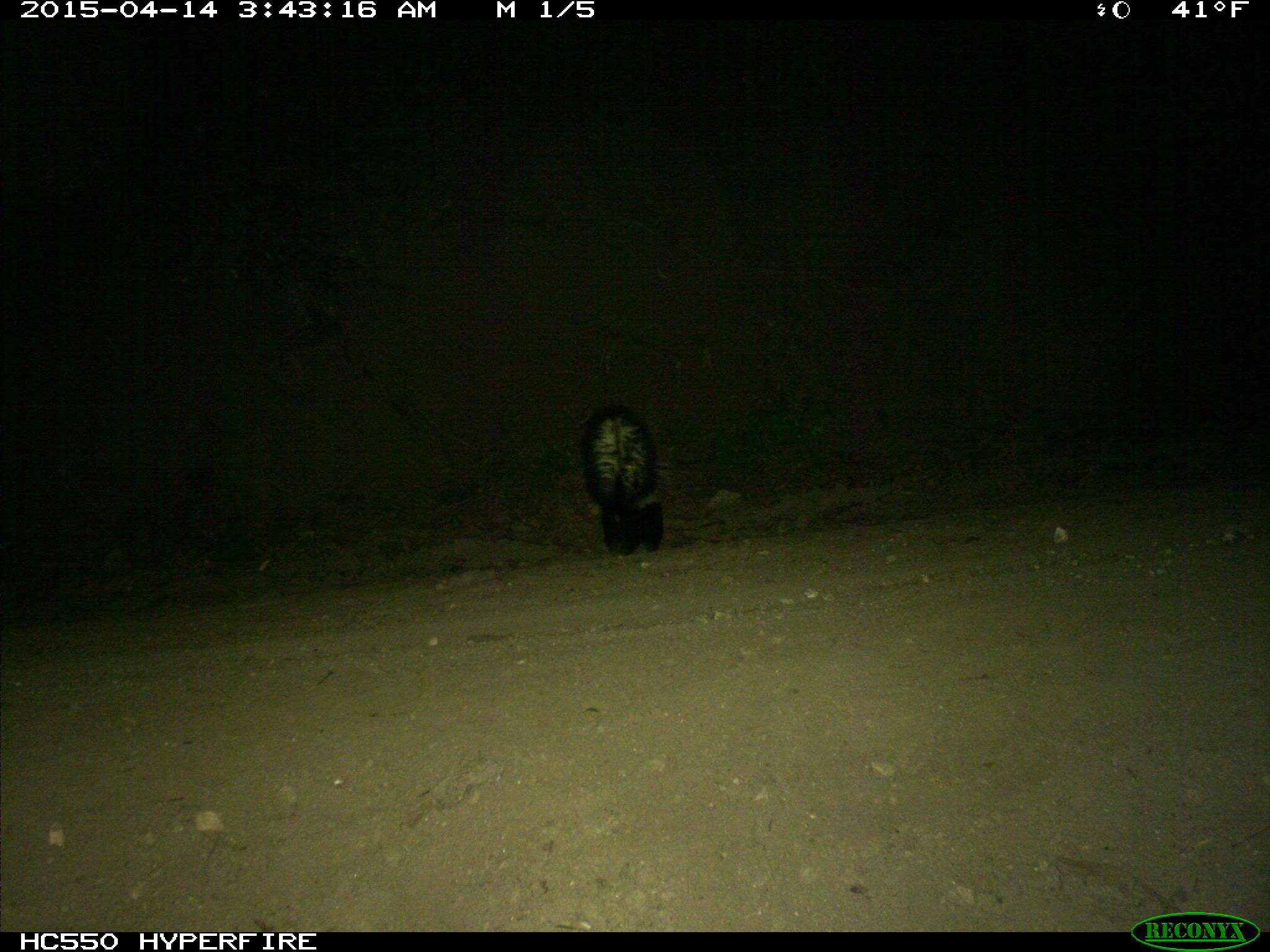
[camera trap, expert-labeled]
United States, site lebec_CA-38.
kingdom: Animalia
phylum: Chordata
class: Mammalia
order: Carnivora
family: Mephitidae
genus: Mephitis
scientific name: Mephitis mephitis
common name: striped skunk